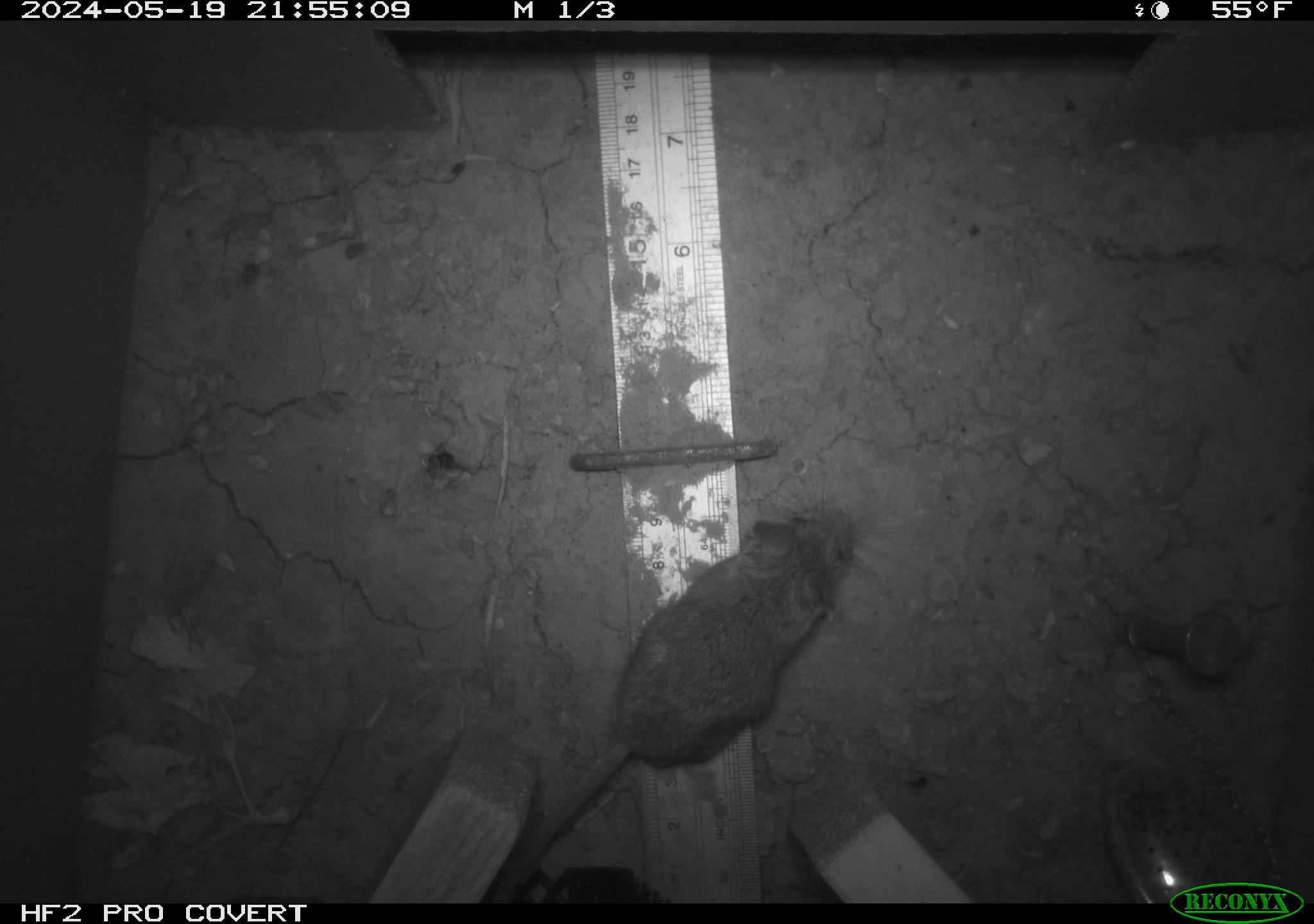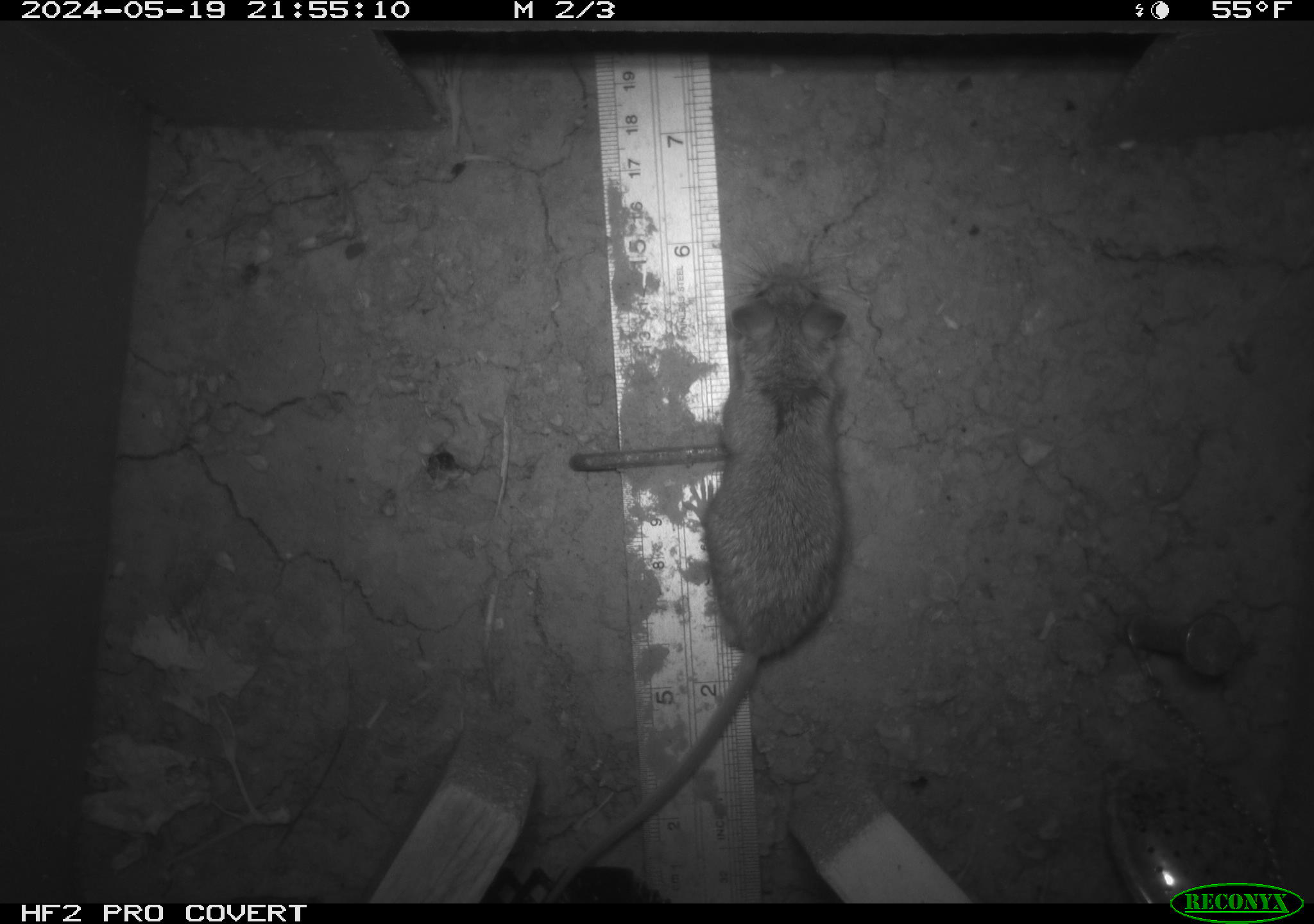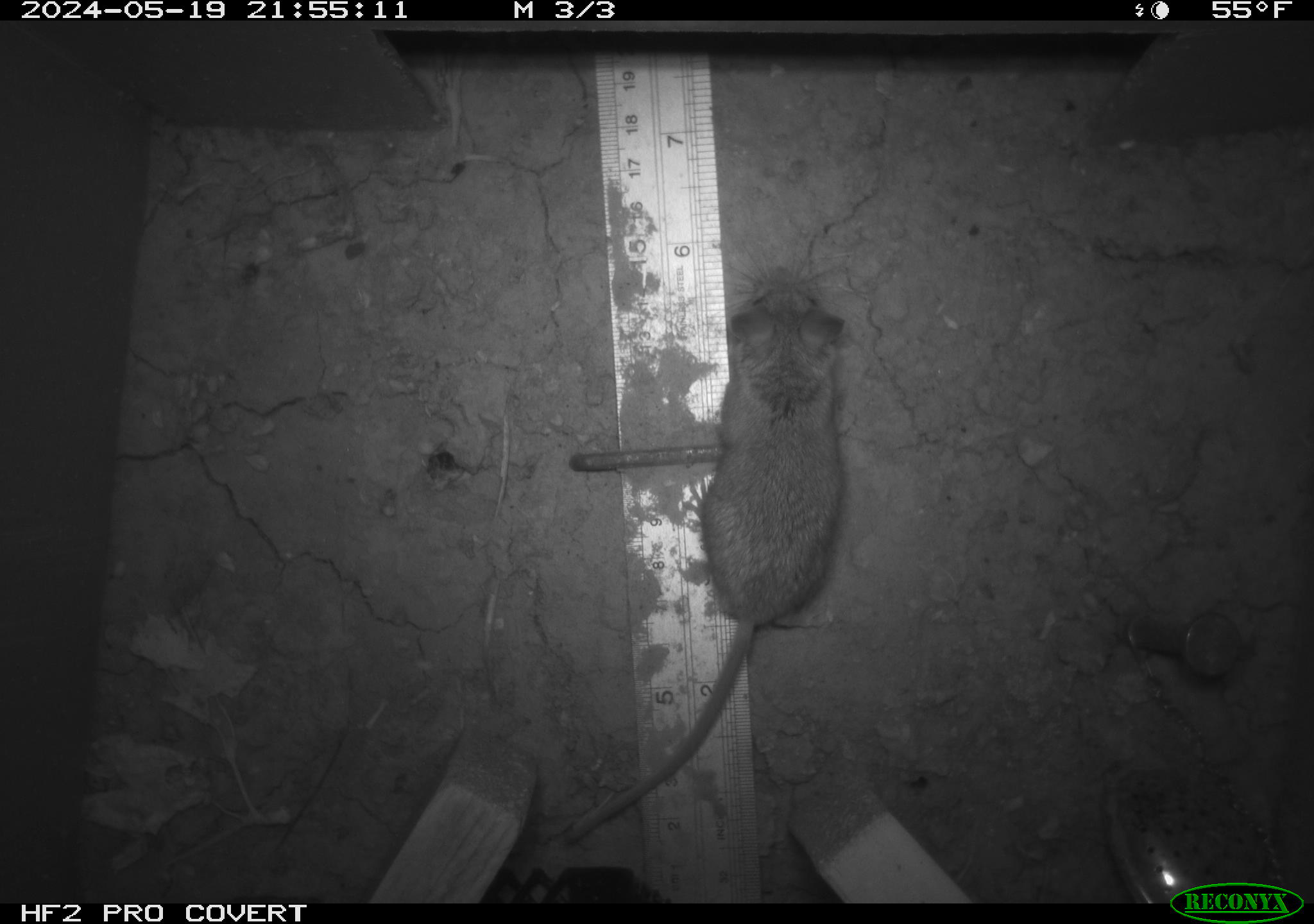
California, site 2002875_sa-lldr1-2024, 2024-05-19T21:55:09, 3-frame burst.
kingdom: Animalia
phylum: Chordata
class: Mammalia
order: Rodentia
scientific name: Rodentia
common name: rodent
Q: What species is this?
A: Rodent (Rodentia).